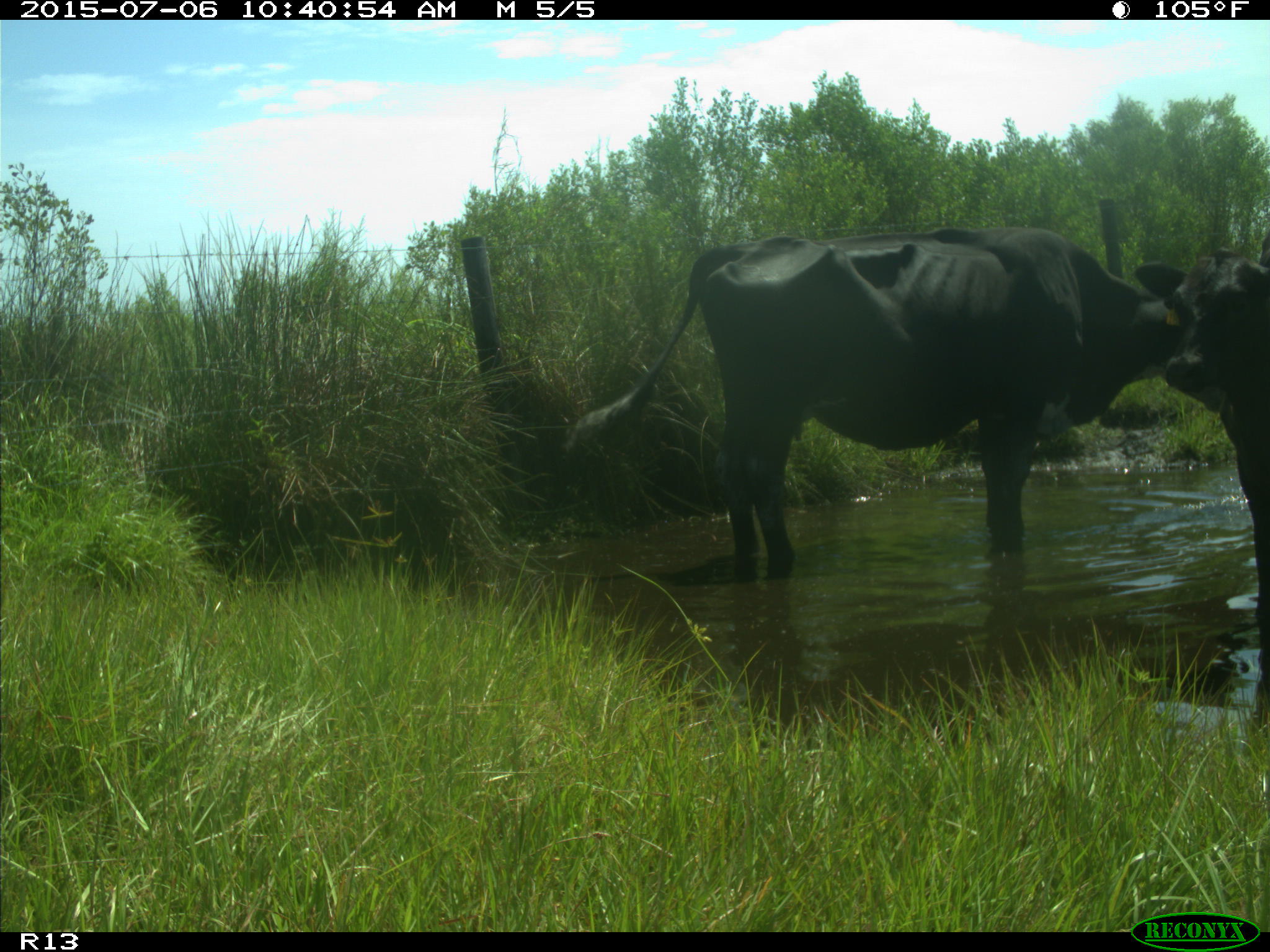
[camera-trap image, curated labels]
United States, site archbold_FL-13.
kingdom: Animalia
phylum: Chordata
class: Mammalia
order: Artiodactyla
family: Bovidae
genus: Bos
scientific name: Bos taurus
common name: domestic cow